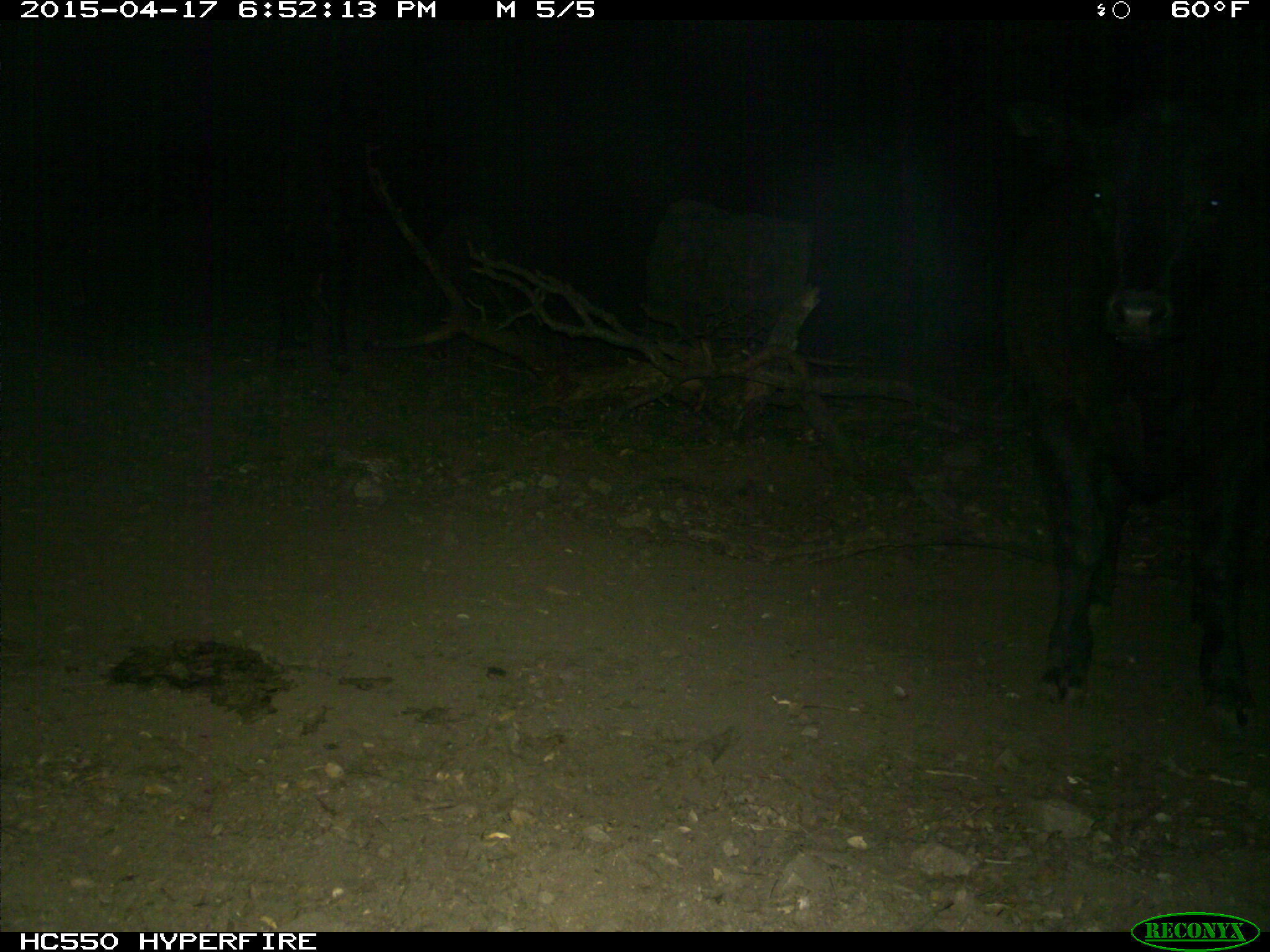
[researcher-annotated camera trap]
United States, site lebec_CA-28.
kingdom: Animalia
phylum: Chordata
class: Mammalia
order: Artiodactyla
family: Bovidae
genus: Bos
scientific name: Bos taurus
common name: domestic cow